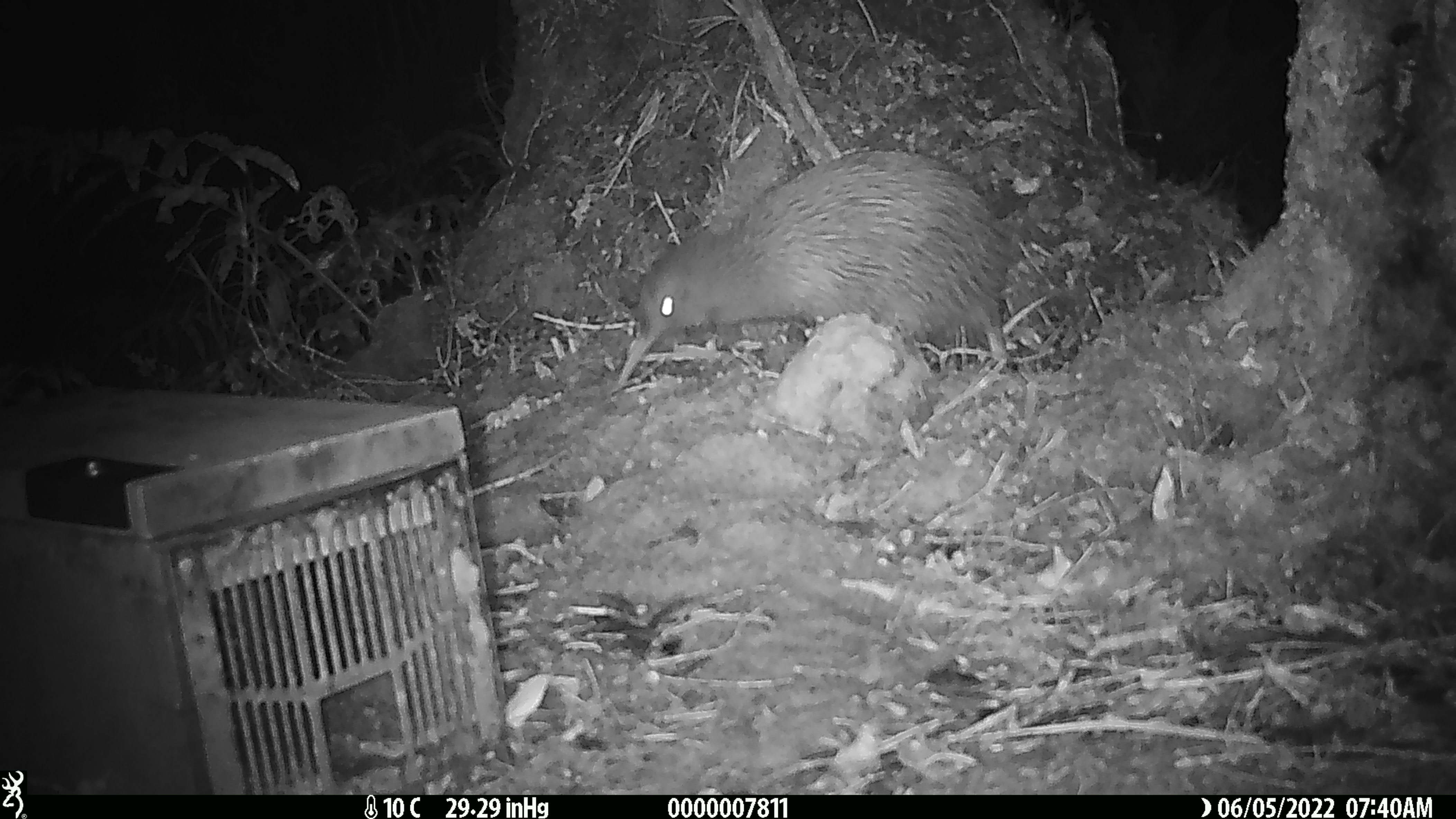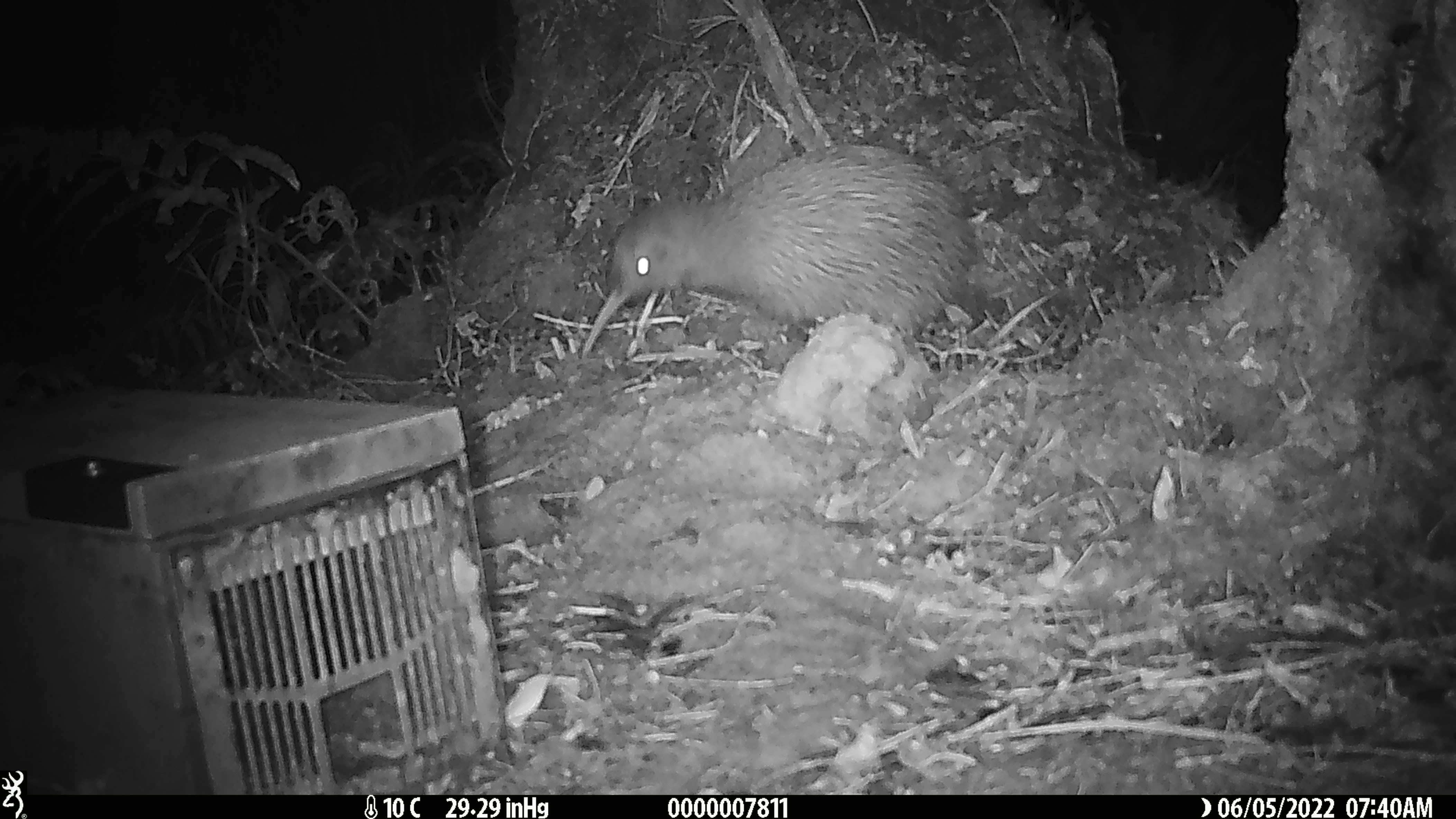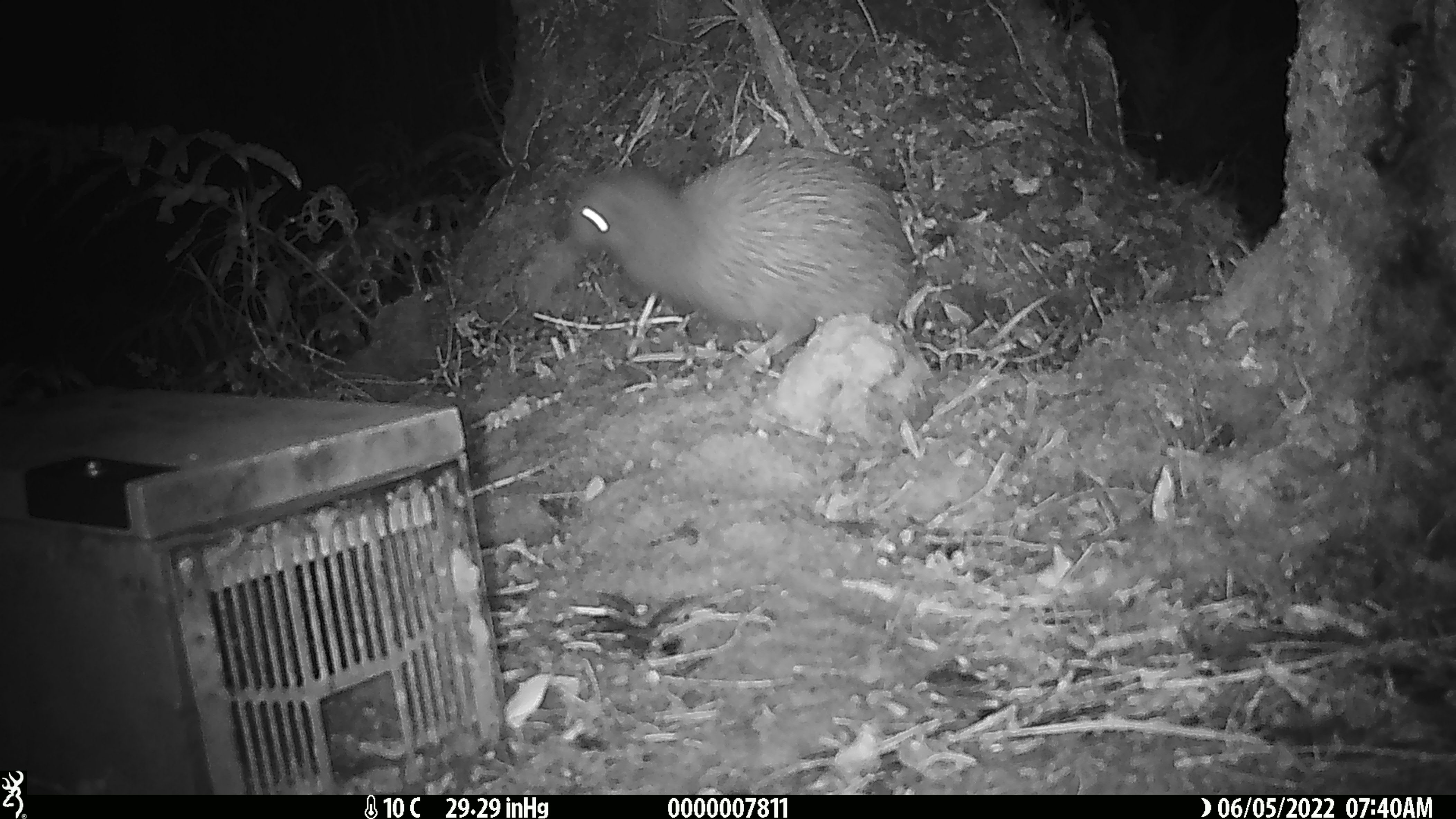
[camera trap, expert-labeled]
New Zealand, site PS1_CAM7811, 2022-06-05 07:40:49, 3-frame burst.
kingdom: Animalia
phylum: Chordata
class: Aves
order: Apterygiformes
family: Apterygidae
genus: Apteryx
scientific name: Apteryx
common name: kiwi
Kiwi (Apteryx).